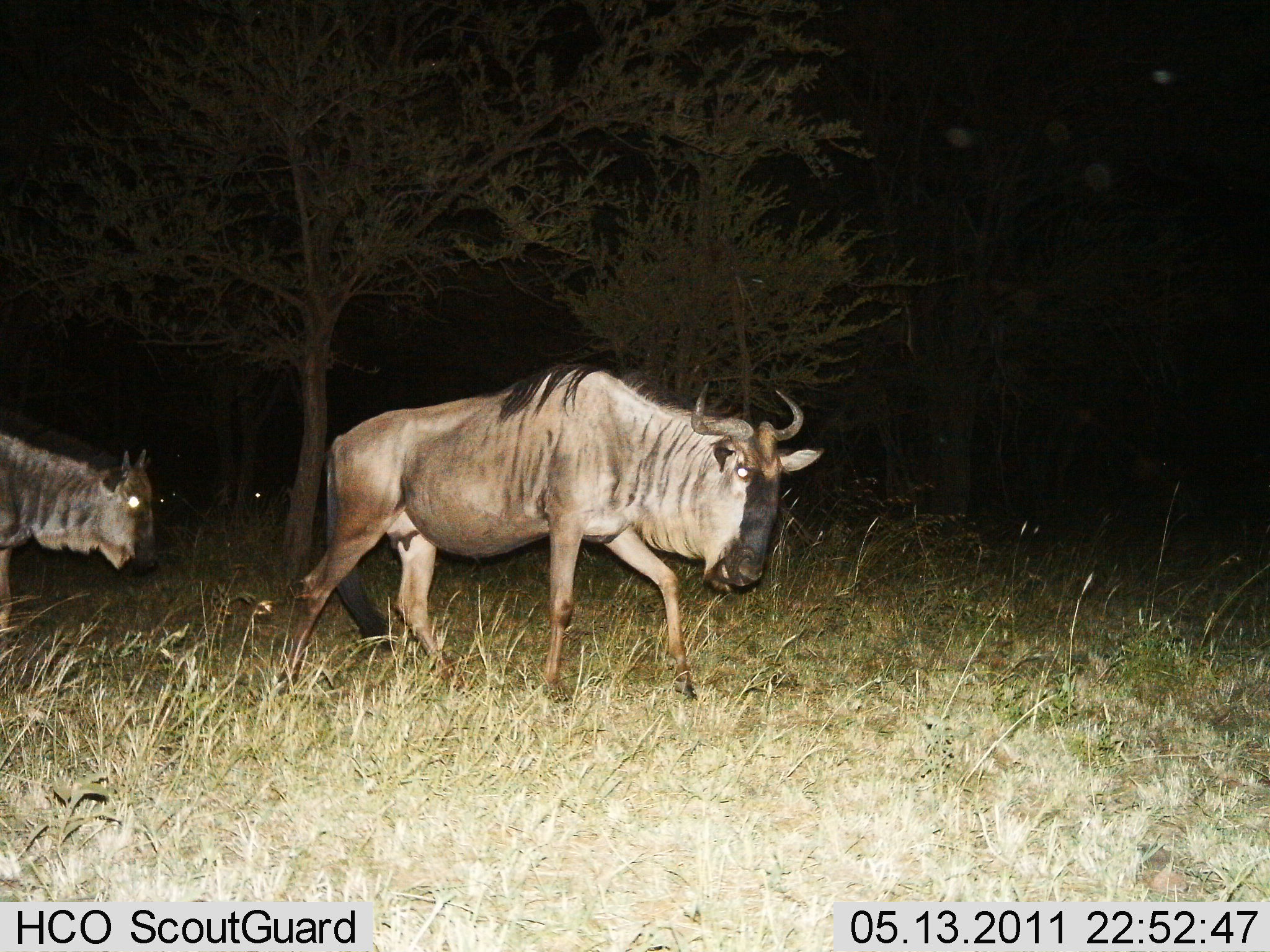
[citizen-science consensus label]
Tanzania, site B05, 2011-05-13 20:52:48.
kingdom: Animalia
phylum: Chordata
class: Mammalia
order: Artiodactyla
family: Bovidae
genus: Connochaetes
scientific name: Connochaetes taurinus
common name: blue wildebeest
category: wildebeest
Wildebeest (blue wildebeest) (Connochaetes taurinus), count 2. Behavior (volunteer vote fractions): standing 15%, resting 0%, moving 92%, interacting 0%. Young present (vote fraction): 0%. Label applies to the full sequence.